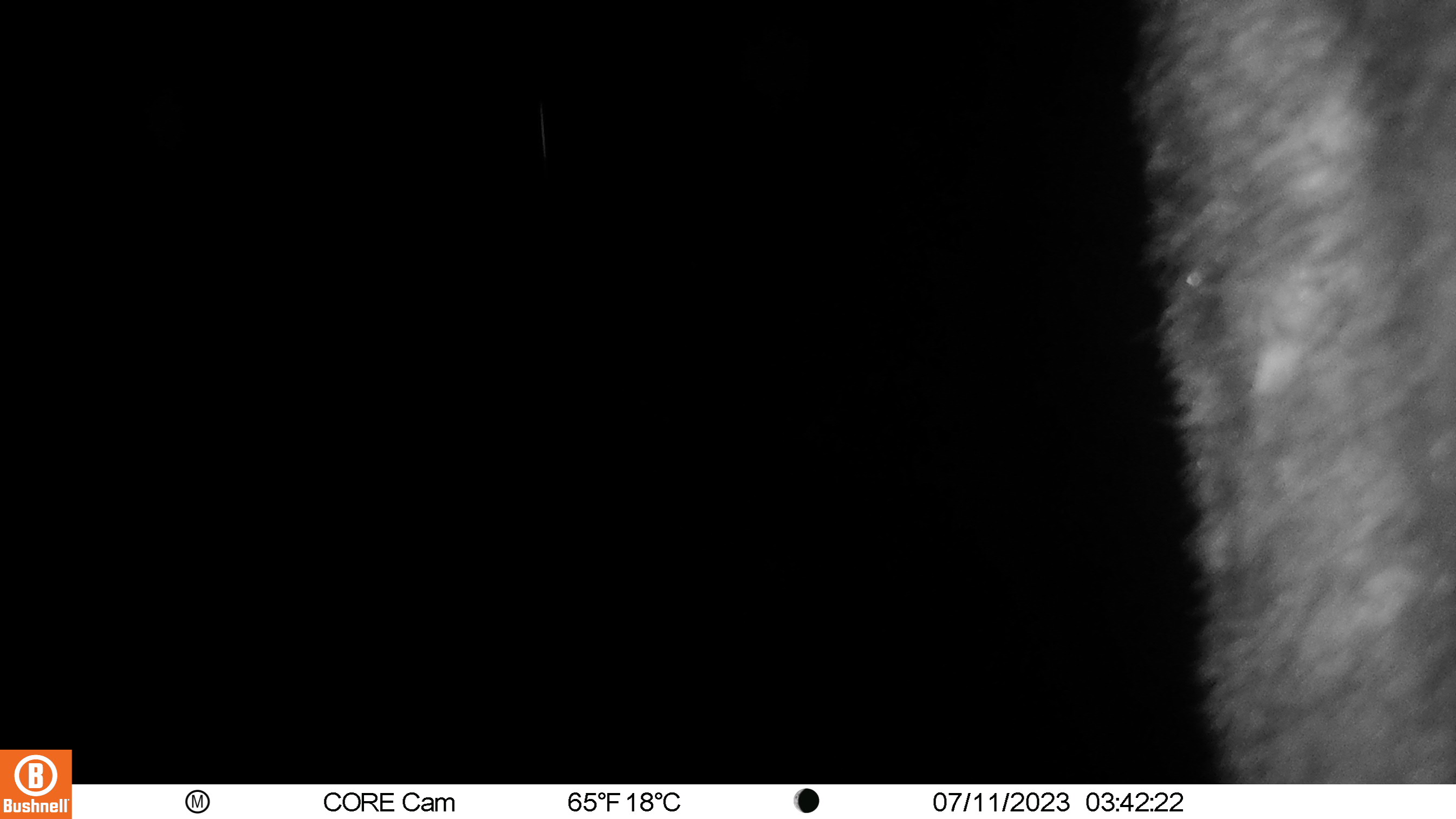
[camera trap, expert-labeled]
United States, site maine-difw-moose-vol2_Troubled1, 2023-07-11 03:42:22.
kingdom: Animalia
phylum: Chordata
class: Mammalia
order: Artiodactyla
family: Cervidae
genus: Alces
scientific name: Alces alces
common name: moose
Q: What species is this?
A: Moose (Alces alces).